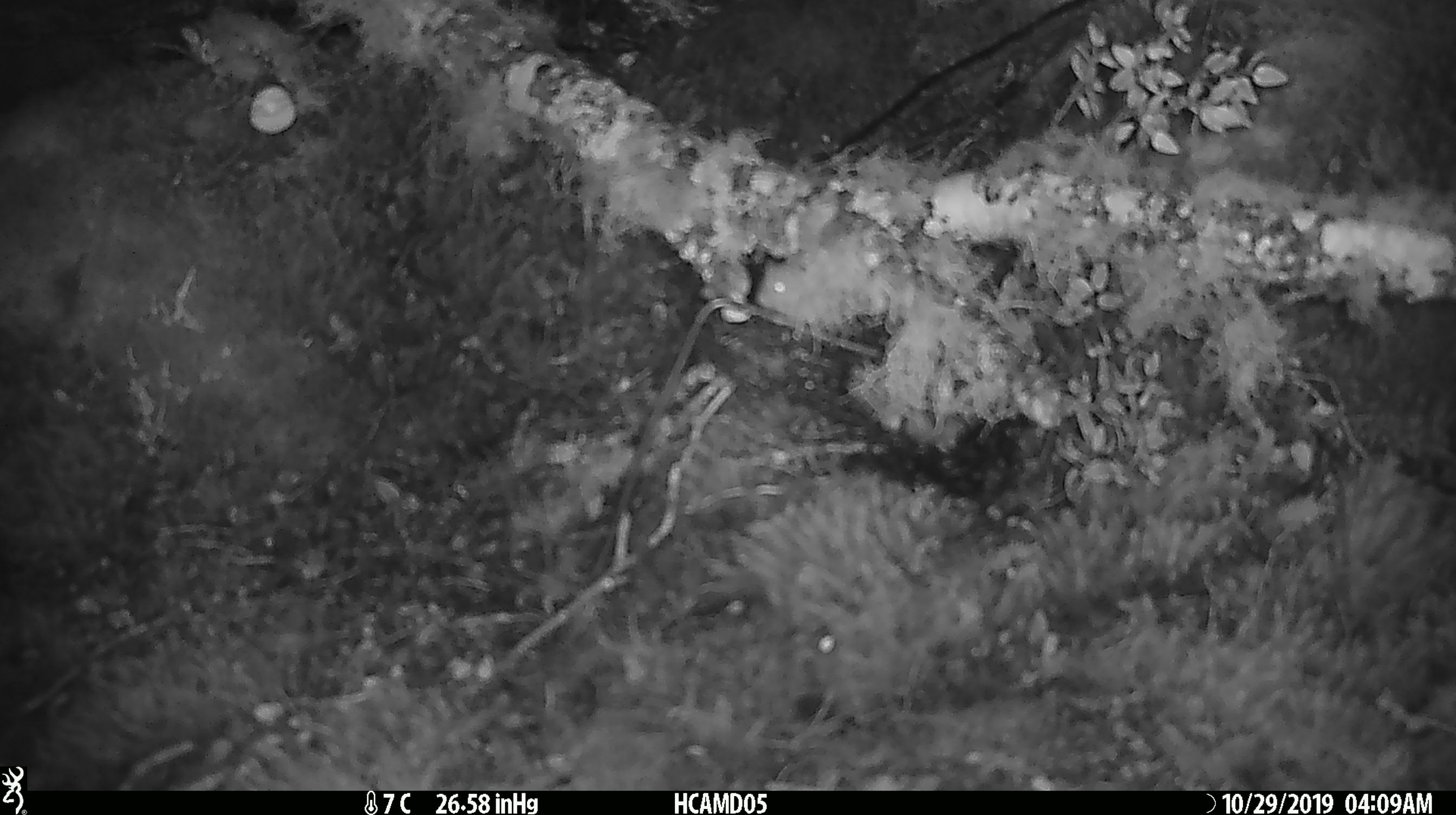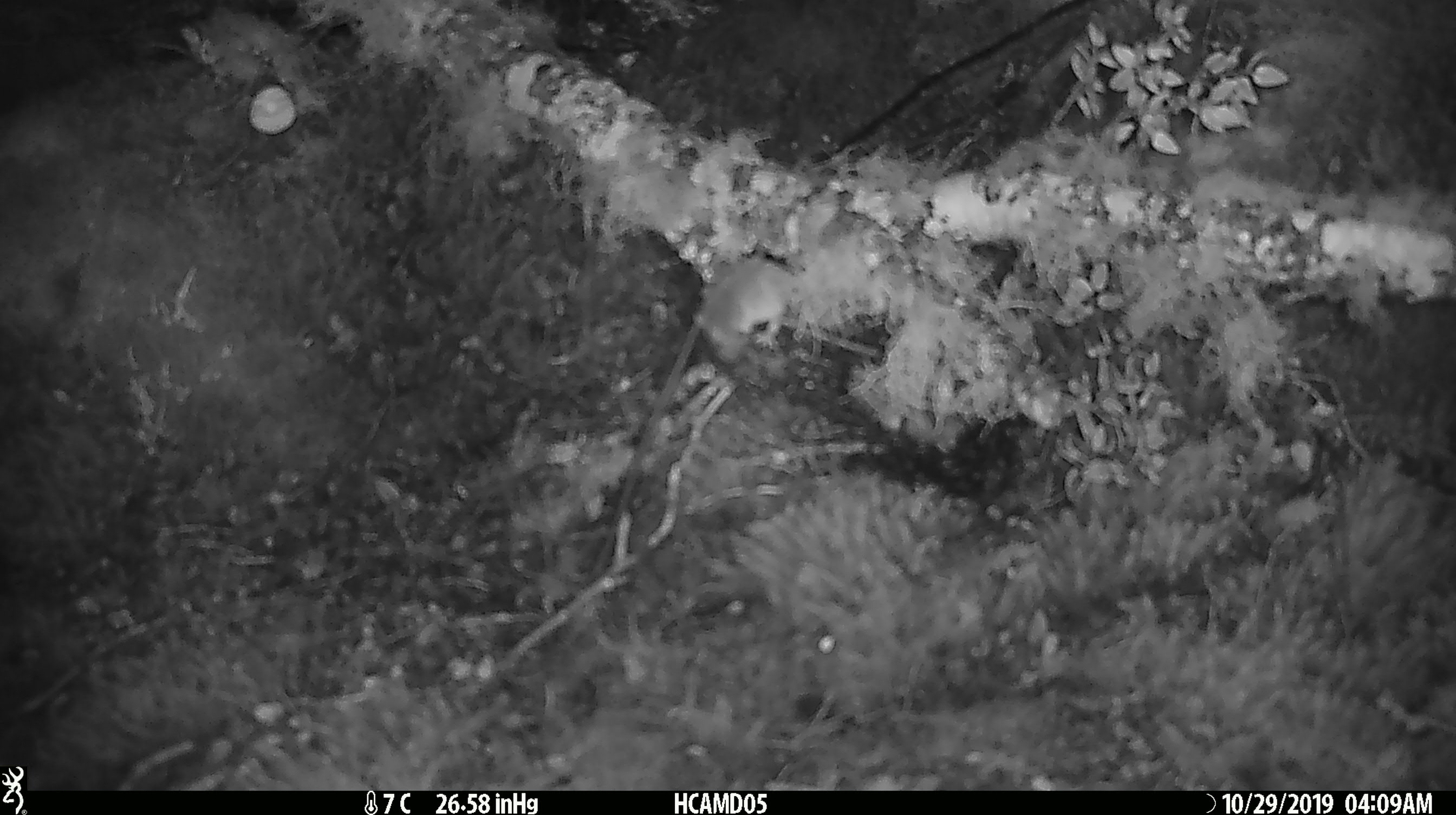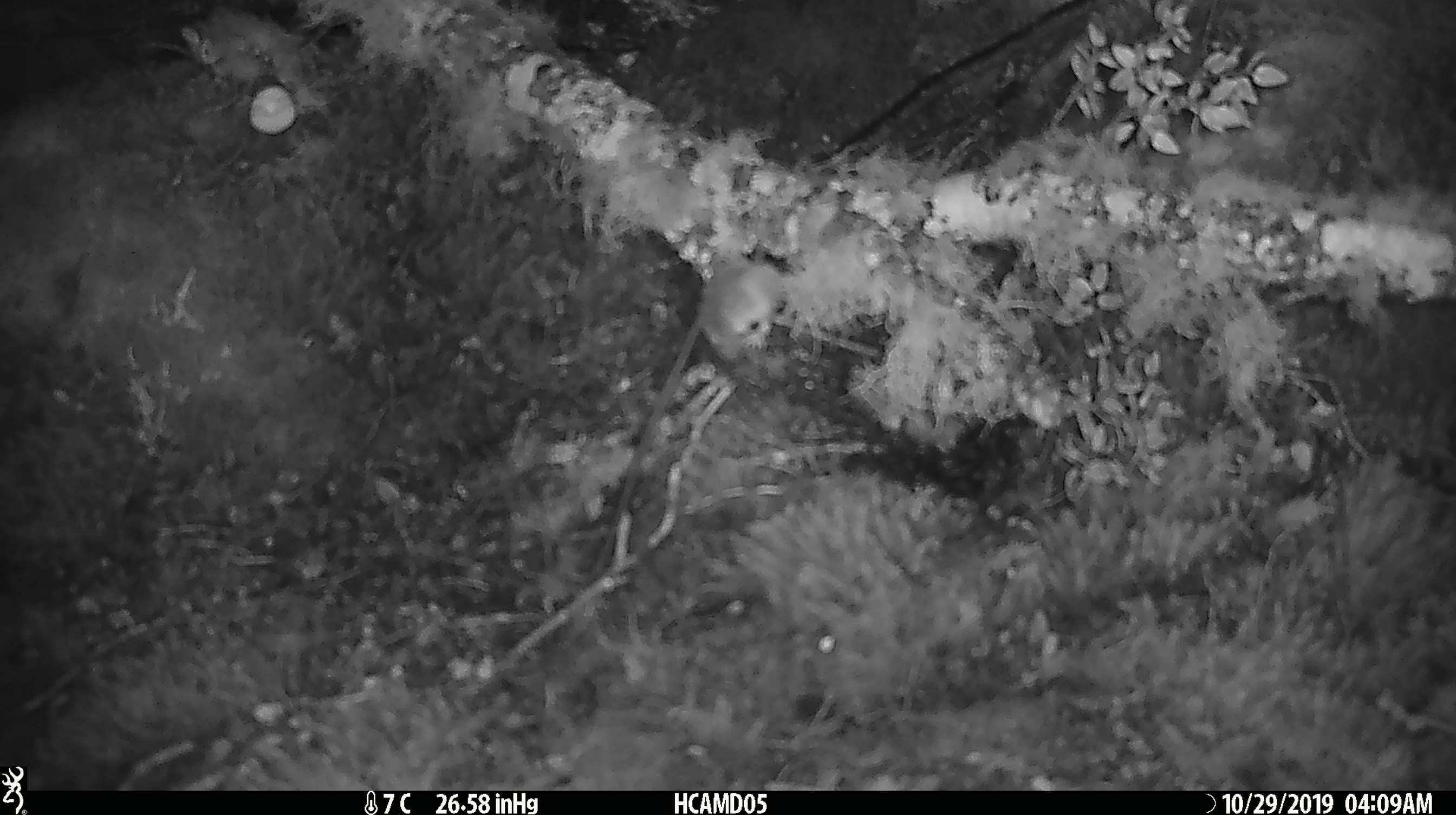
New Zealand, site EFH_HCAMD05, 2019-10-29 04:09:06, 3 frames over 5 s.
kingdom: Animalia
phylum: Chordata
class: Mammalia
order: Rodentia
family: Muridae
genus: Mus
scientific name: Mus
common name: mouse